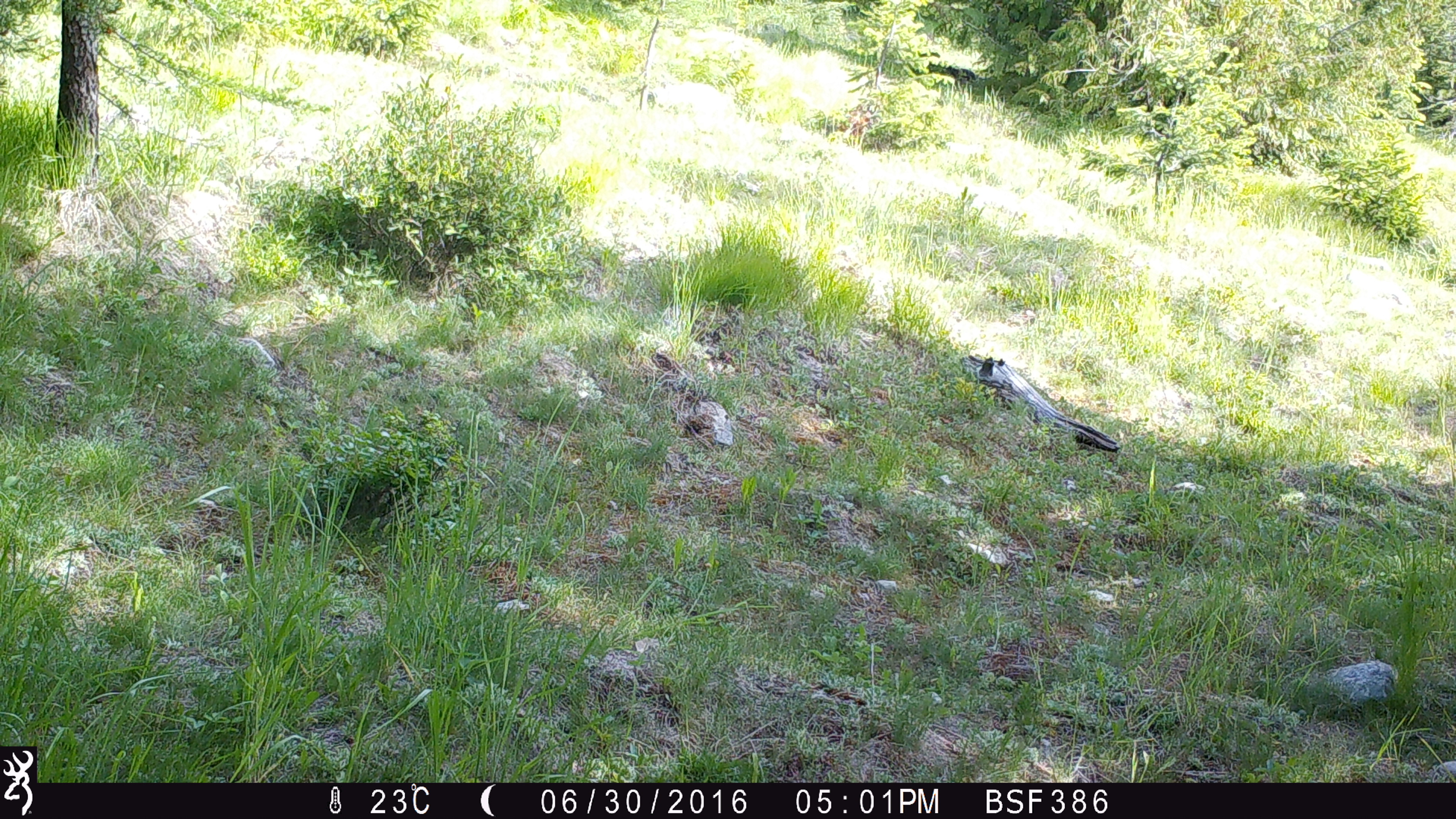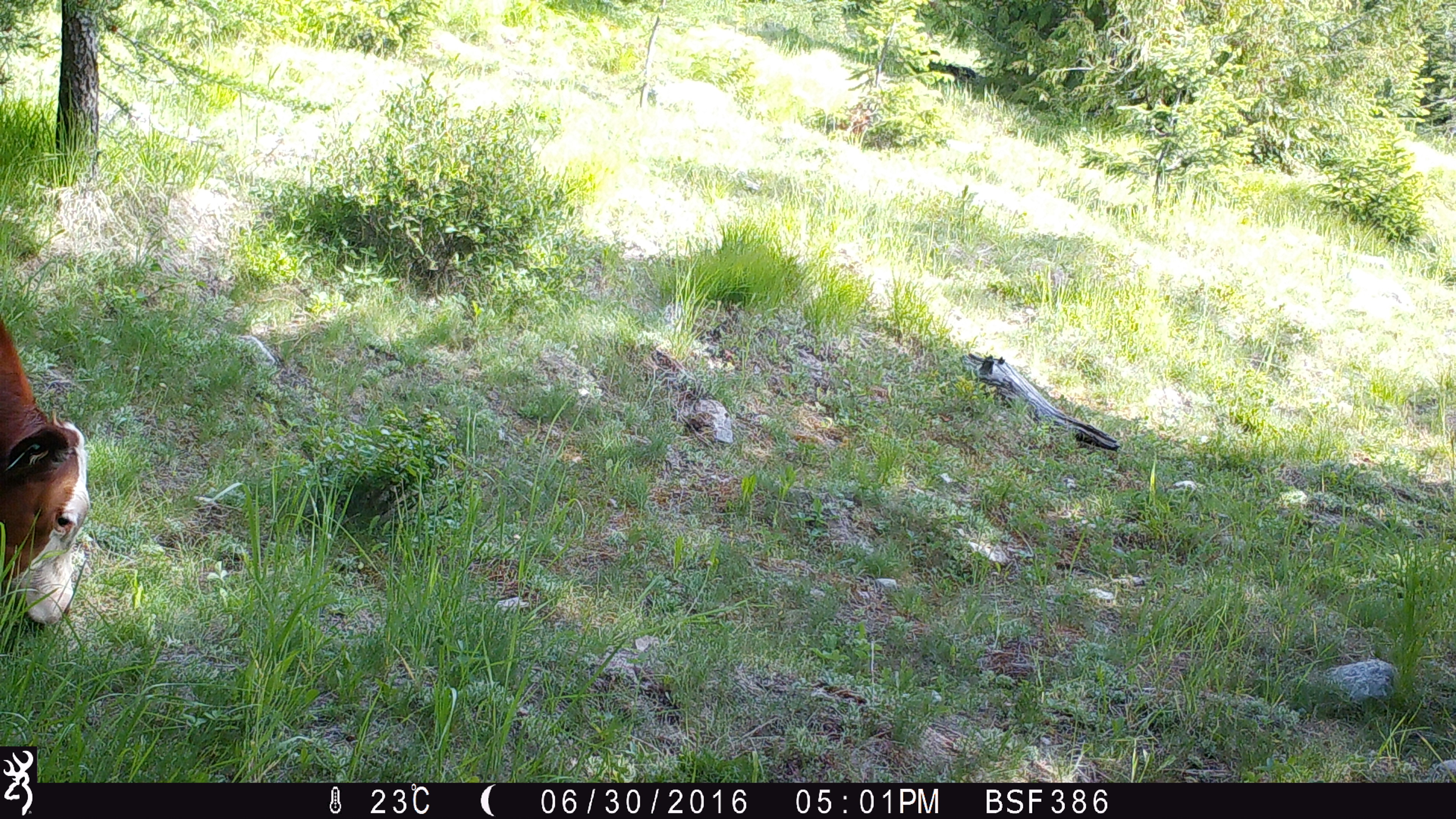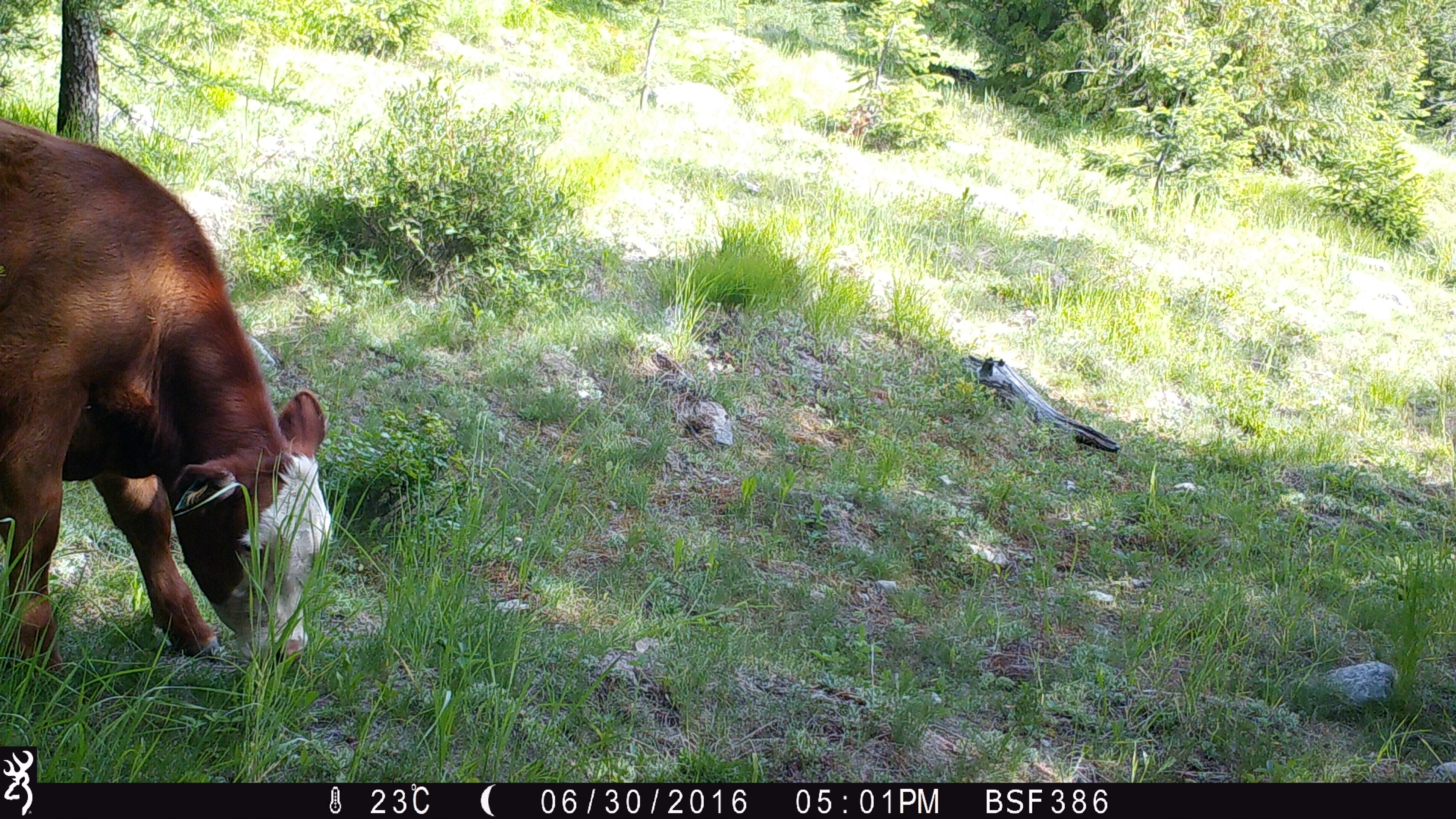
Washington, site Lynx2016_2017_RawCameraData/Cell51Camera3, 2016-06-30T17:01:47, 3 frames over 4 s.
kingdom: Animalia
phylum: Chordata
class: Mammalia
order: Artiodactyla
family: Bovidae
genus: Bos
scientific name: Bos taurus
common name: domestic cattle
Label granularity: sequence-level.